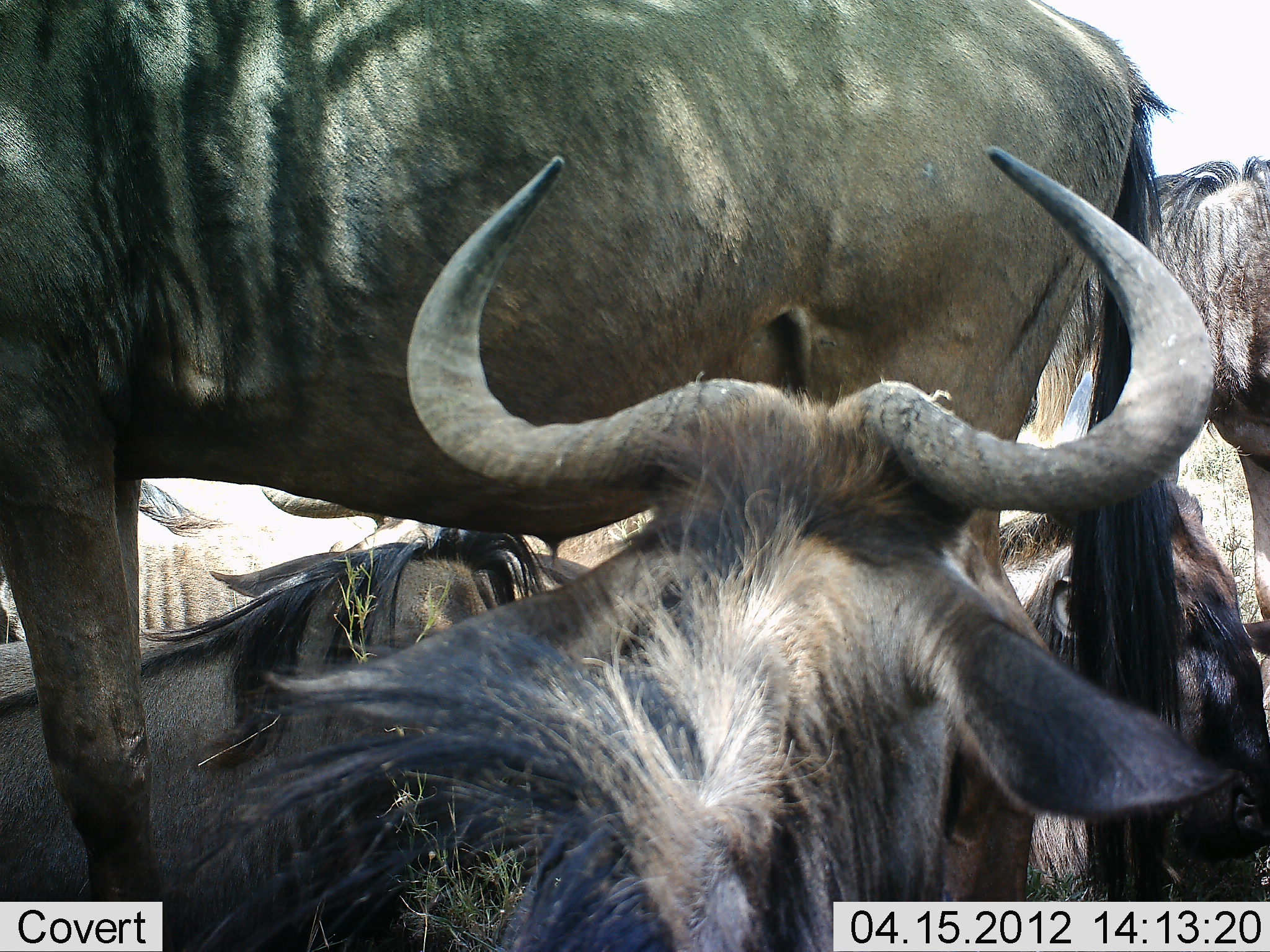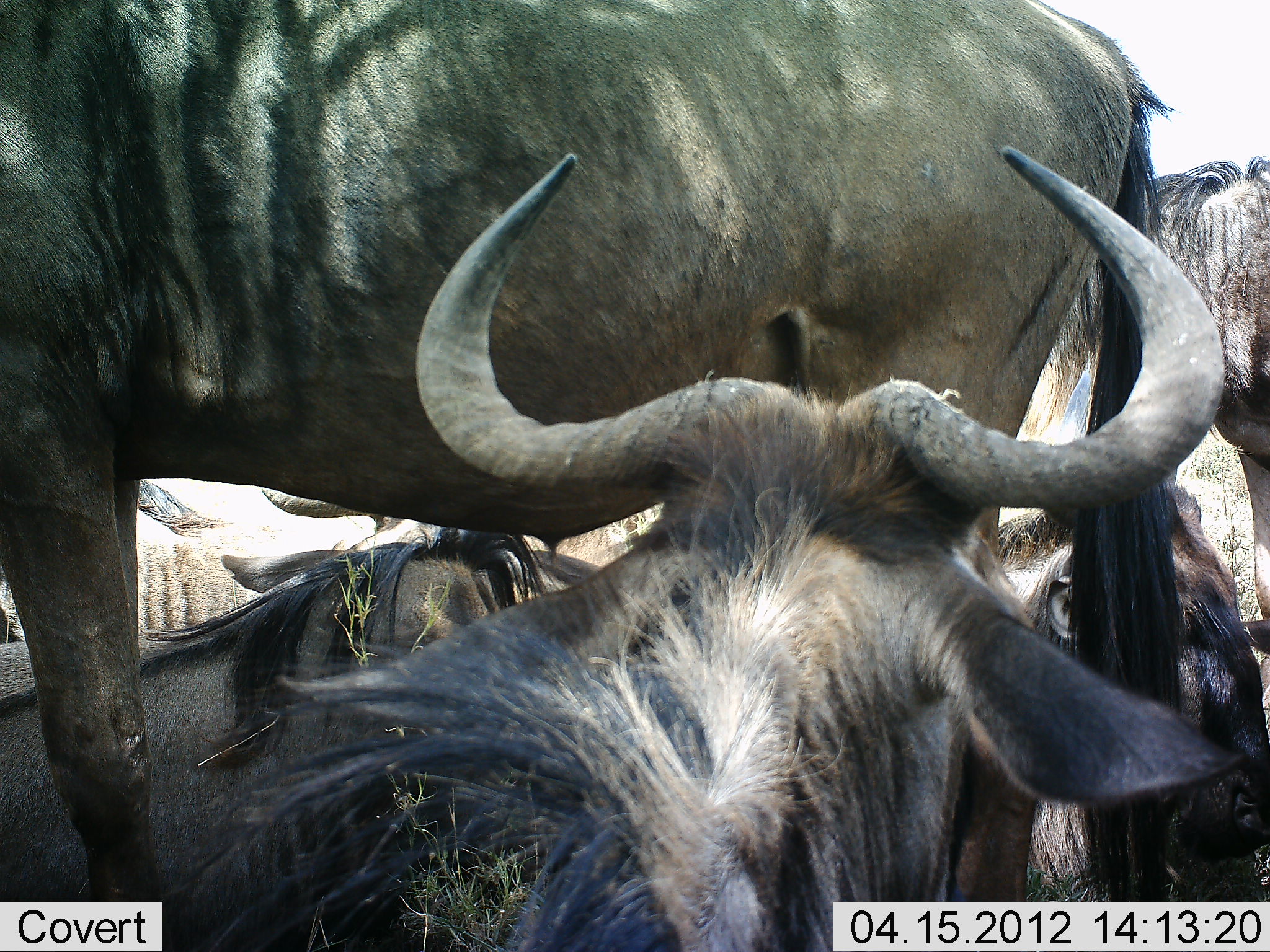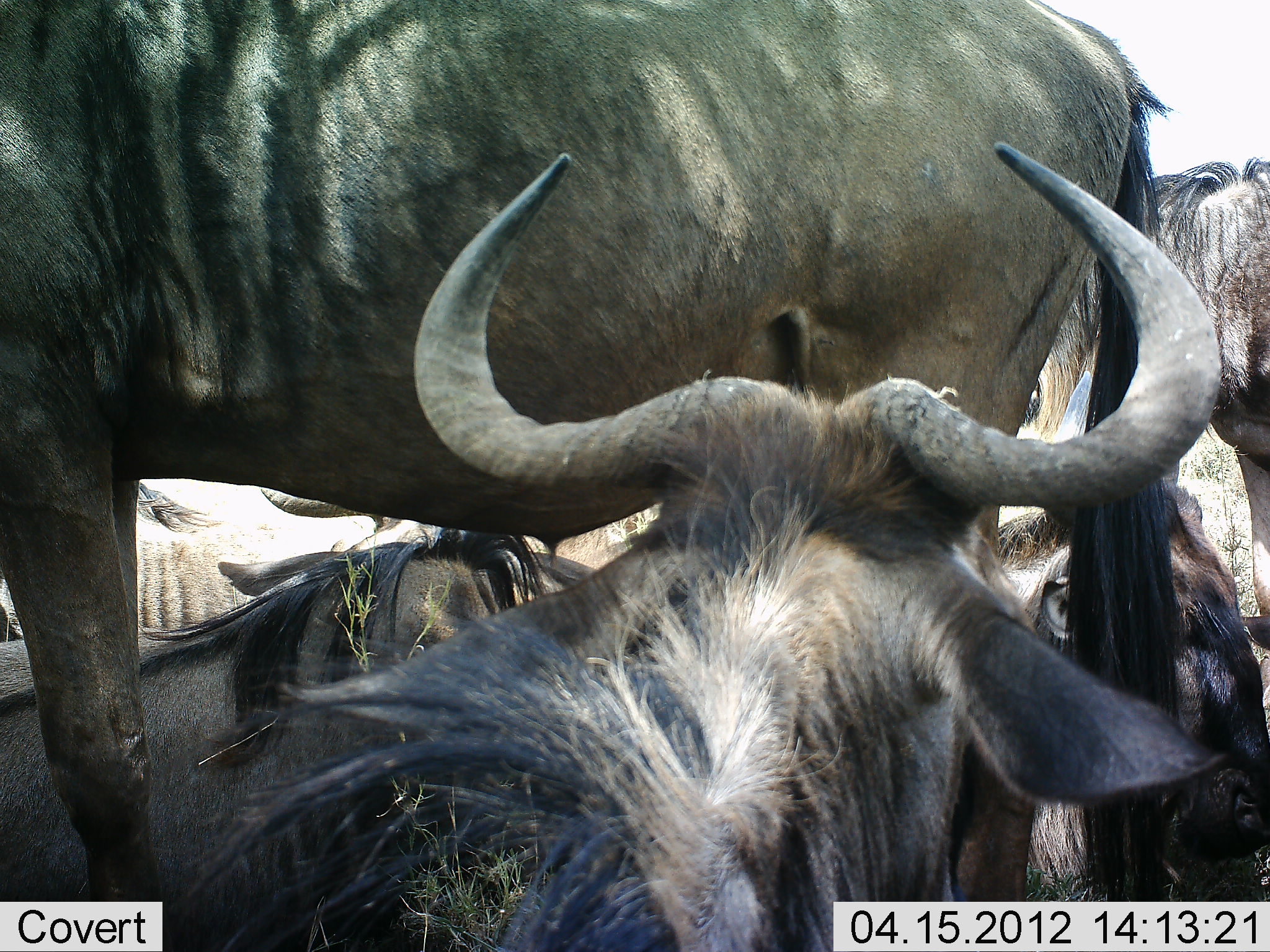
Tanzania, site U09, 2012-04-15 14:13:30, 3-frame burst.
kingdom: Animalia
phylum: Chordata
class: Mammalia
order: Artiodactyla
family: Bovidae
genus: Connochaetes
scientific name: Connochaetes taurinus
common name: blue wildebeest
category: wildebeest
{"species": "wildebeest (blue wildebeest) (Connochaetes taurinus)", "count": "6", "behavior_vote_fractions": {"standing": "77%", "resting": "100%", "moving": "0%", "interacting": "0%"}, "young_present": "0%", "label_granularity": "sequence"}